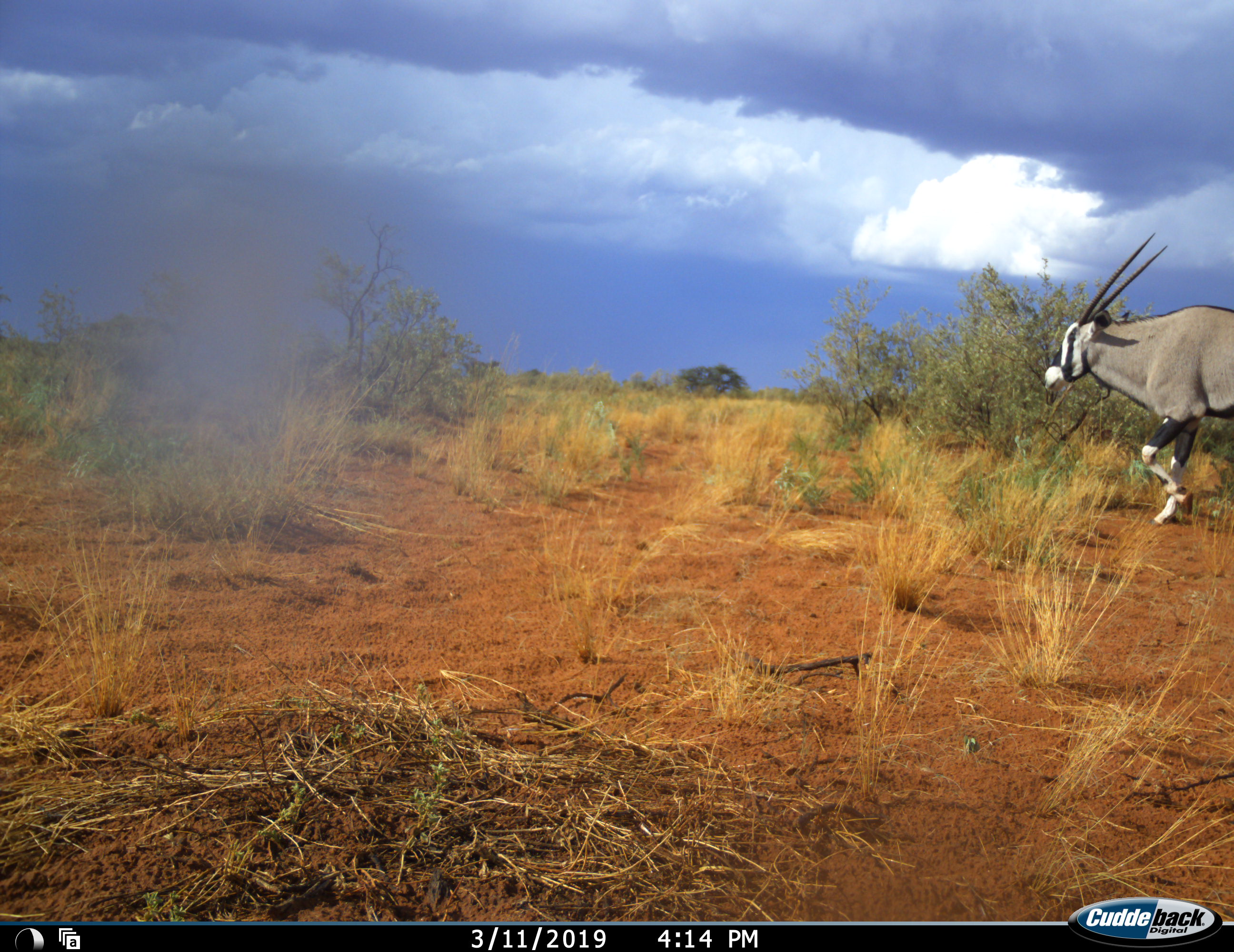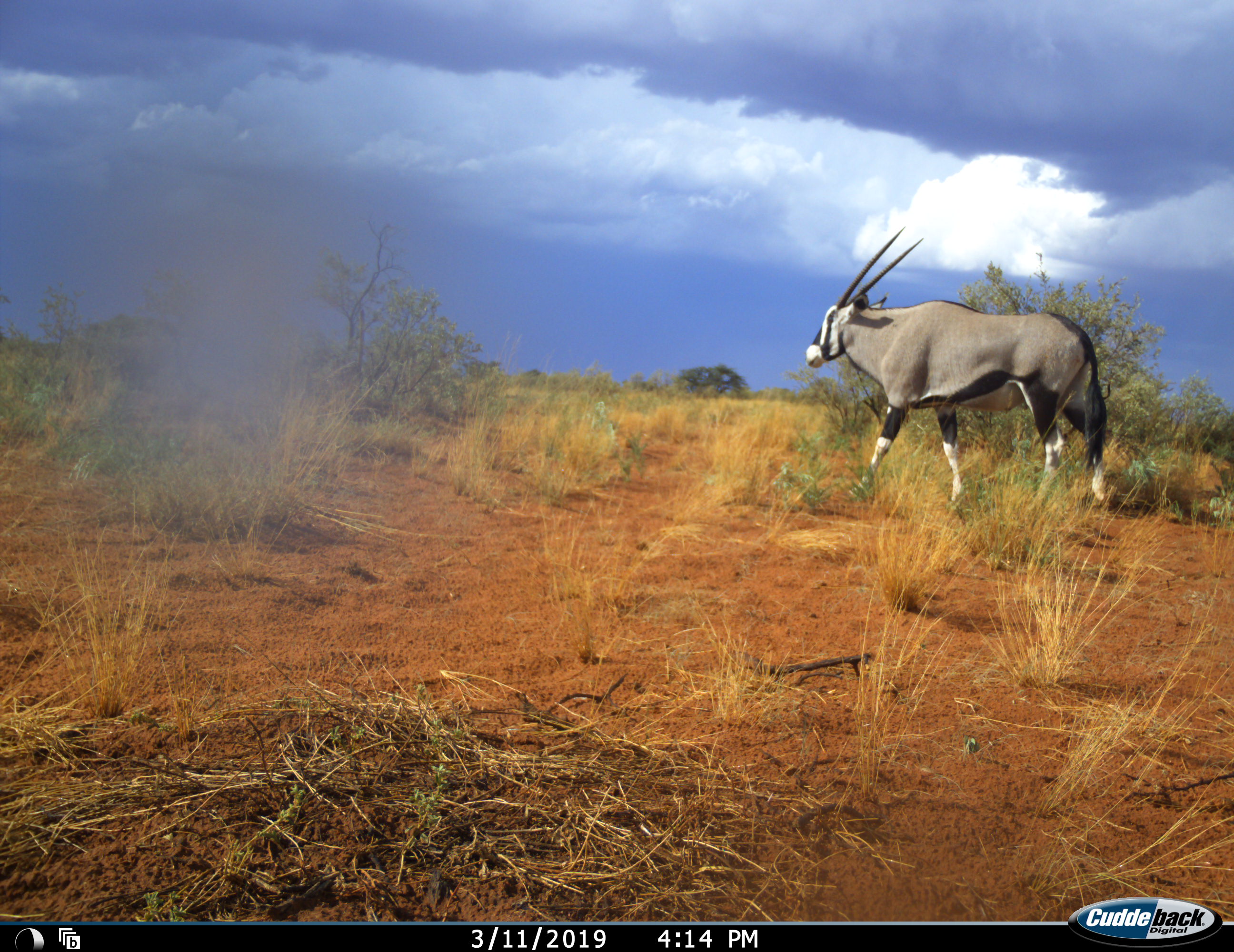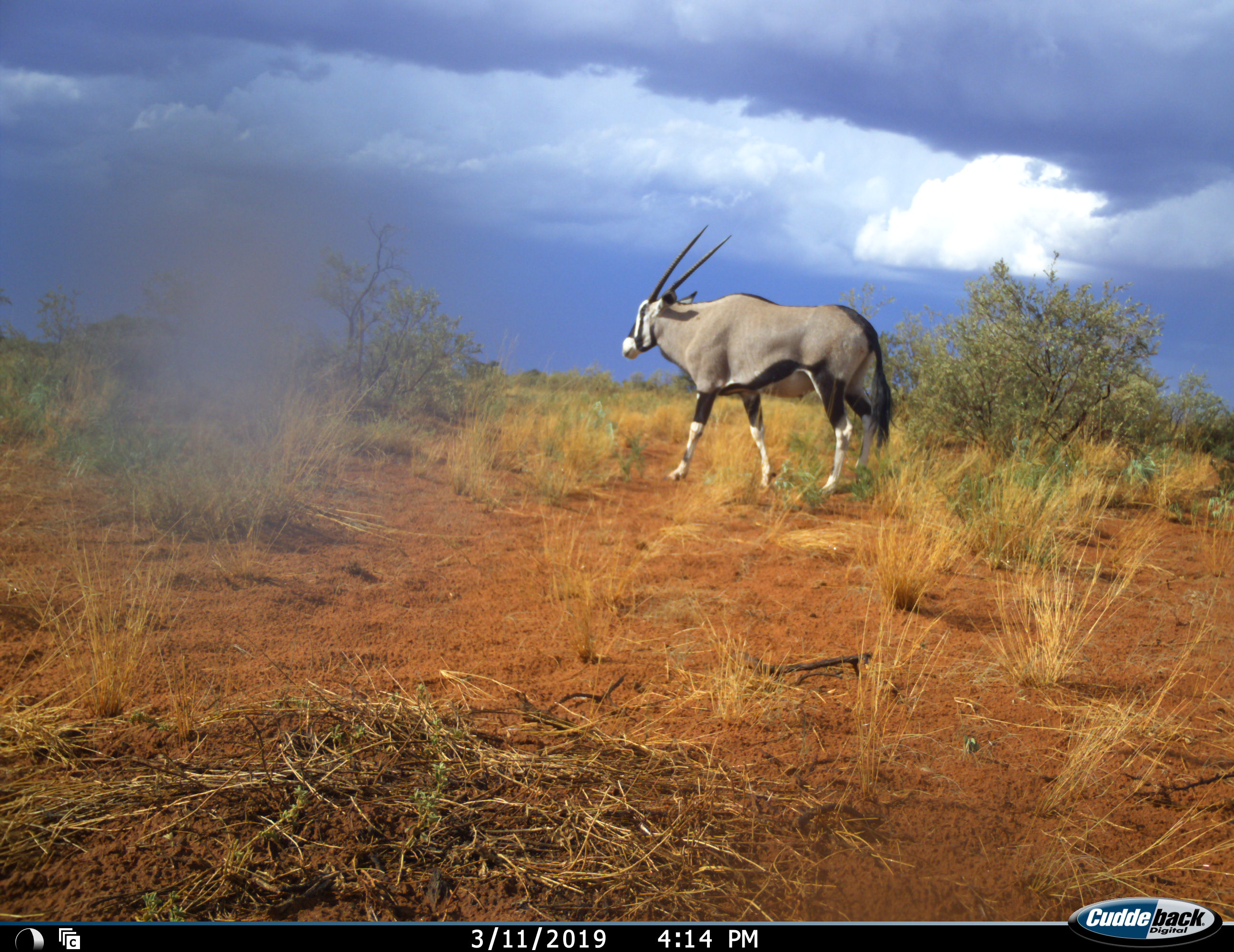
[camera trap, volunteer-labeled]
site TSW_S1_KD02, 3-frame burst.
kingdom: Animalia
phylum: Chordata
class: Mammalia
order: Artiodactyla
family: Bovidae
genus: Oryx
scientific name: Oryx gazella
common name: gemsbok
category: oryx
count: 1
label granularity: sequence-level